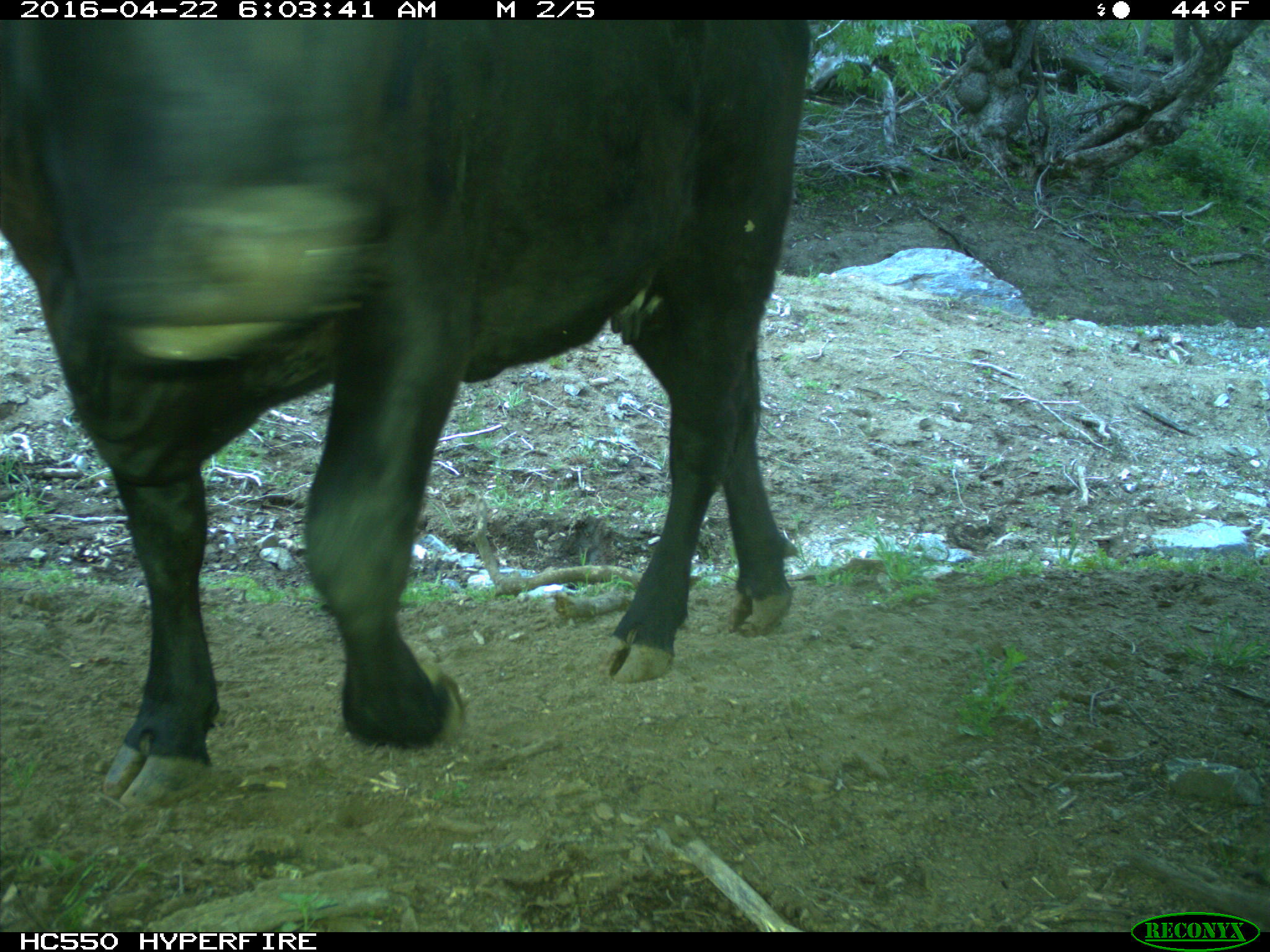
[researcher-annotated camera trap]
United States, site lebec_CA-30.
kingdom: Animalia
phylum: Chordata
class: Mammalia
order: Artiodactyla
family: Bovidae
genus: Bos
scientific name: Bos taurus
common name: domestic cow